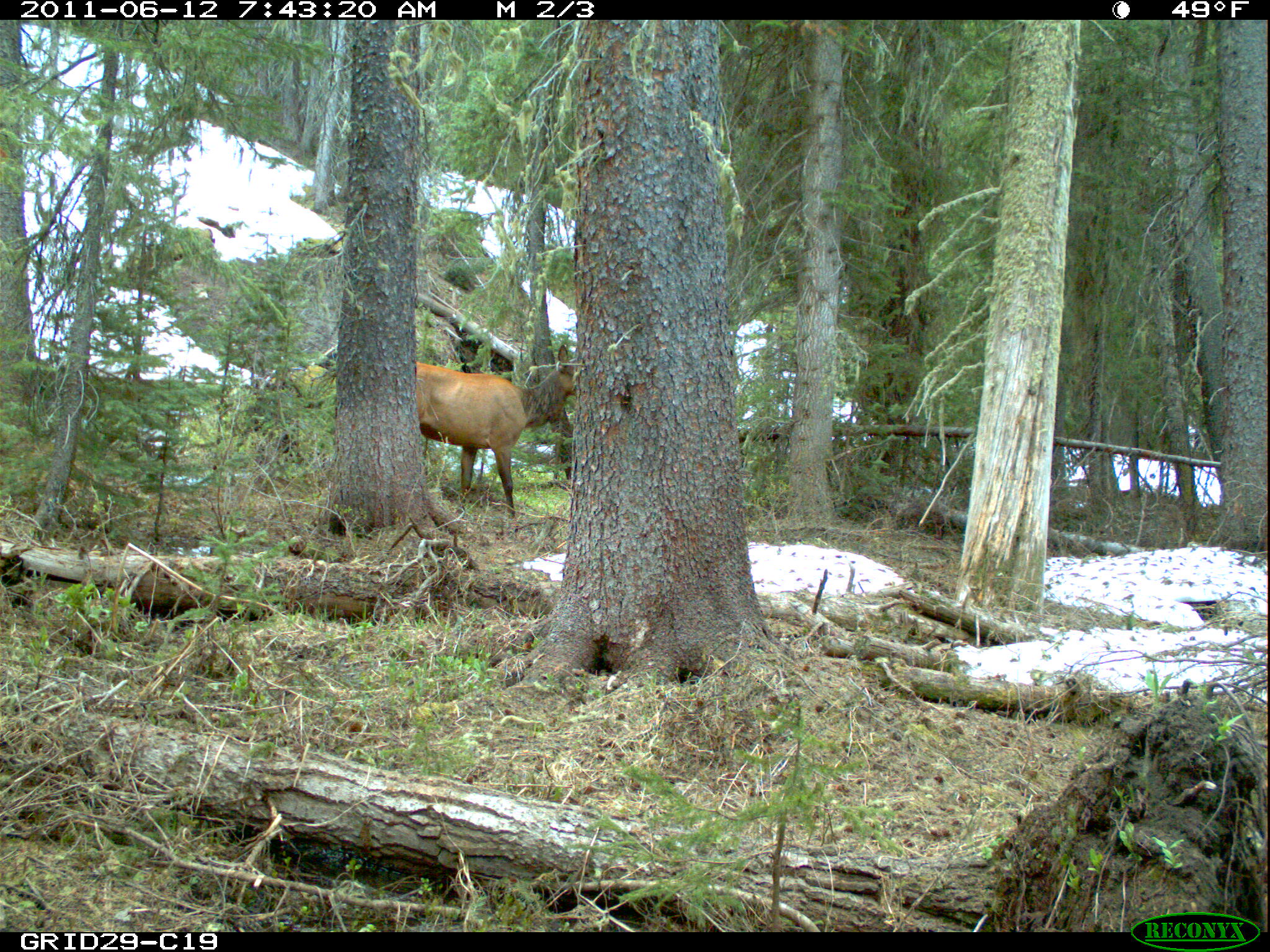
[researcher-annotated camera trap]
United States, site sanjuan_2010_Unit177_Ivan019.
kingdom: Animalia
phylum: Chordata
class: Mammalia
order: Artiodactyla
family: Cervidae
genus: Cervus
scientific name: Cervus elaphus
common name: red deer